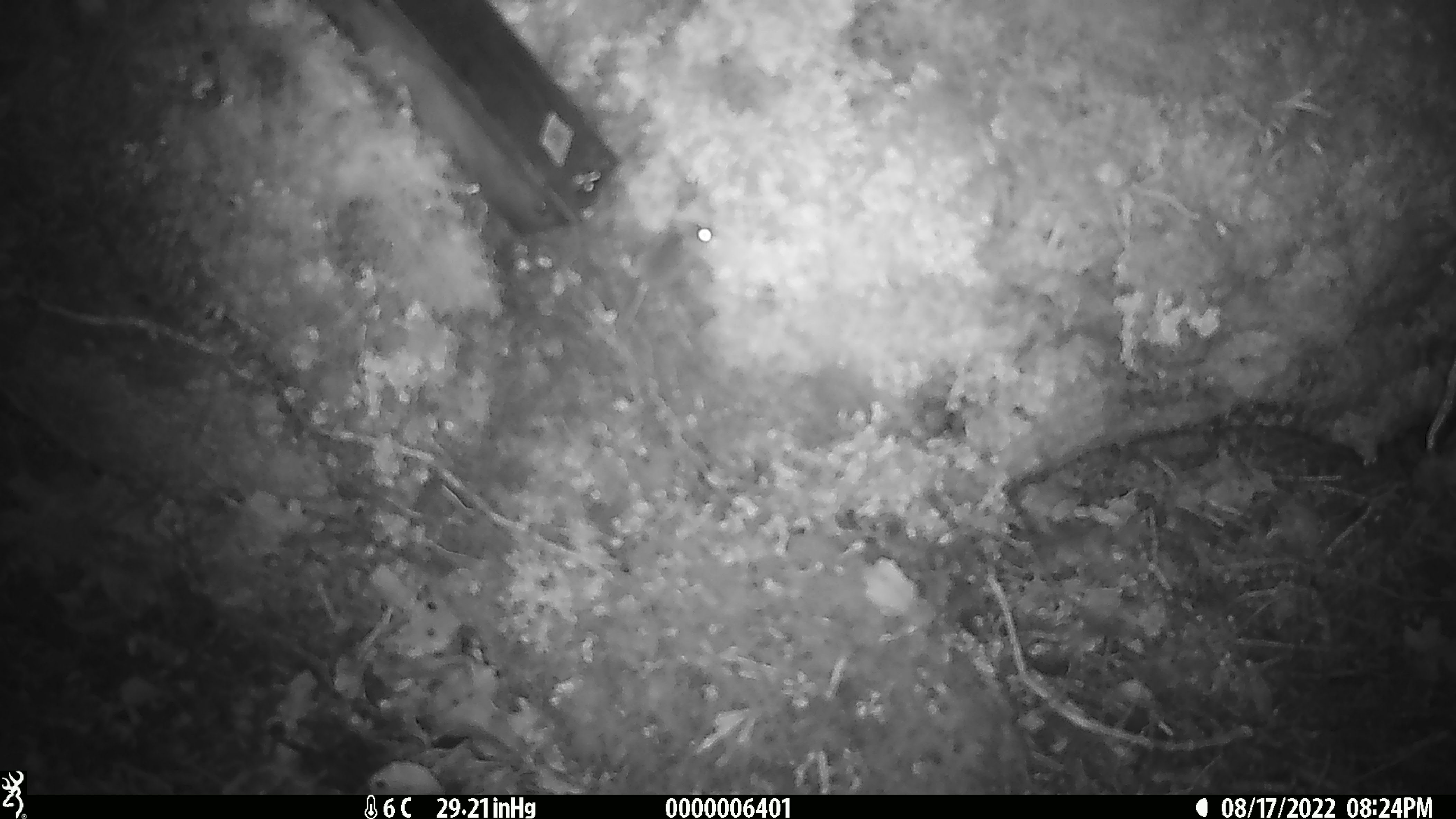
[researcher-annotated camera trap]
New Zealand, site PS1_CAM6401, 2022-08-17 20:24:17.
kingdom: Animalia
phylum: Chordata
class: Mammalia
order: Rodentia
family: Muridae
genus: Mus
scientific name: Mus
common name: mouse